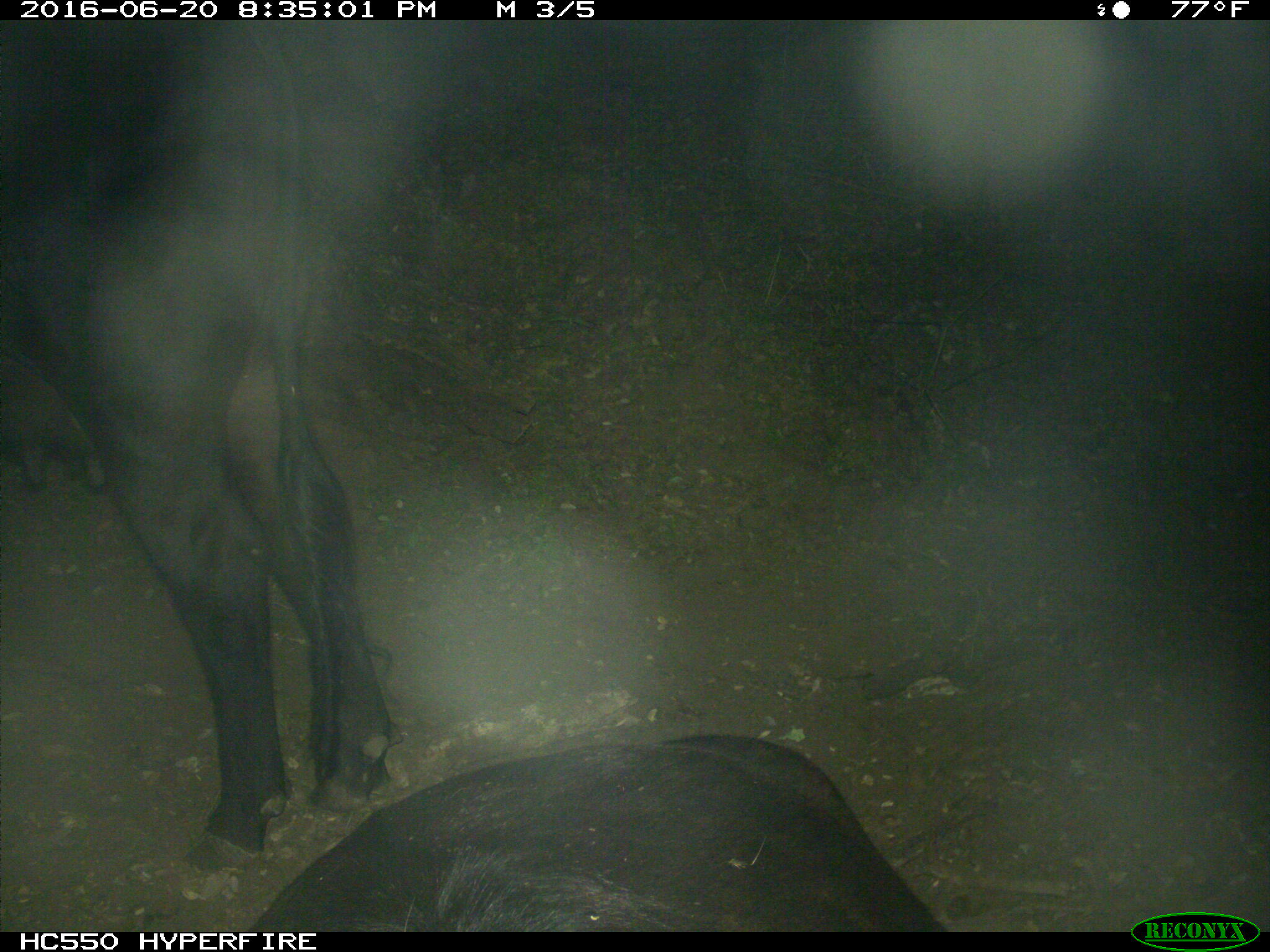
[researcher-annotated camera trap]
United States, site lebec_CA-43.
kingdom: Animalia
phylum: Chordata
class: Mammalia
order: Artiodactyla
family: Bovidae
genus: Bos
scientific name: Bos taurus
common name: domestic cow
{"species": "Bos taurus (domestic cow)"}